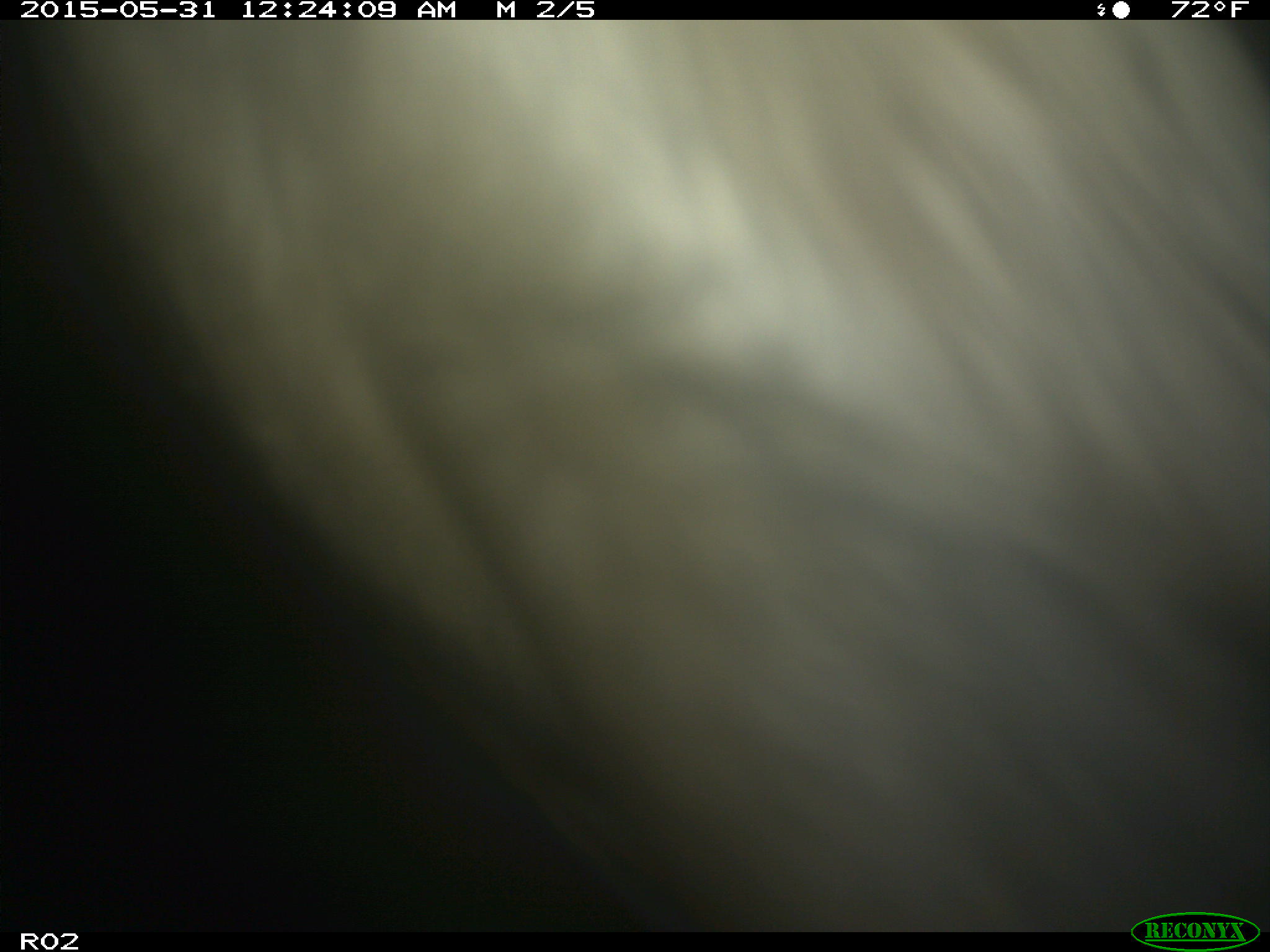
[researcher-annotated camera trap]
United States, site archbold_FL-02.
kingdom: Animalia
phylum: Chordata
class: Mammalia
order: Artiodactyla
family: Bovidae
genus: Bos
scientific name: Bos taurus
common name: domestic cow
Bos taurus (domestic cow).